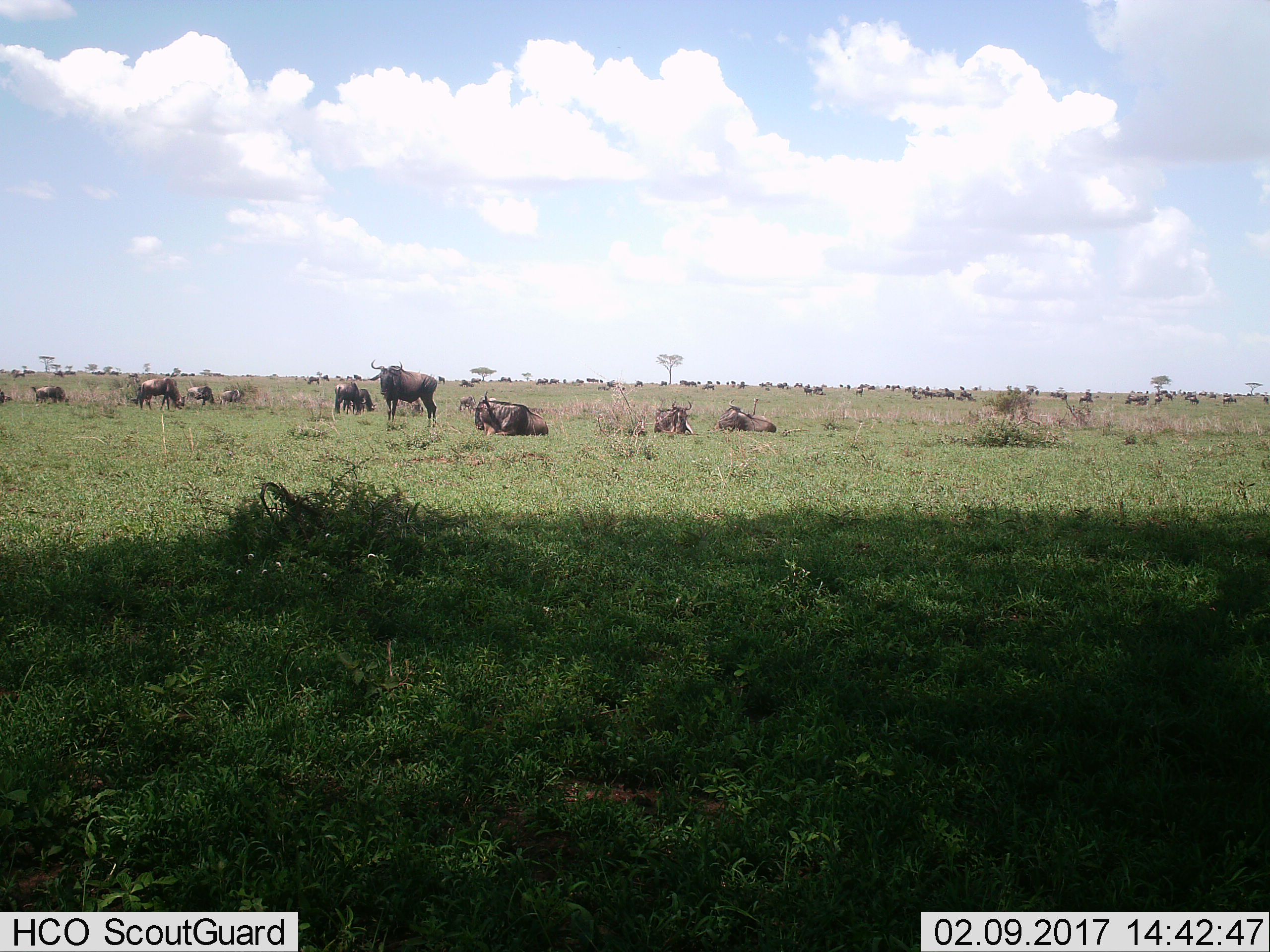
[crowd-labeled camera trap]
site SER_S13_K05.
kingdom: Animalia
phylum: Chordata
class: Mammalia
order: Artiodactyla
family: Bovidae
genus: Connochaetes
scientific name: Connochaetes taurinus taurinus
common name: blue wildebeest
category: wildebeestblue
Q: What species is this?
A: Wildebeestblue (blue wildebeest) (Connochaetes taurinus taurinus).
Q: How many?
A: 51+.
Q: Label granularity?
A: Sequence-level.